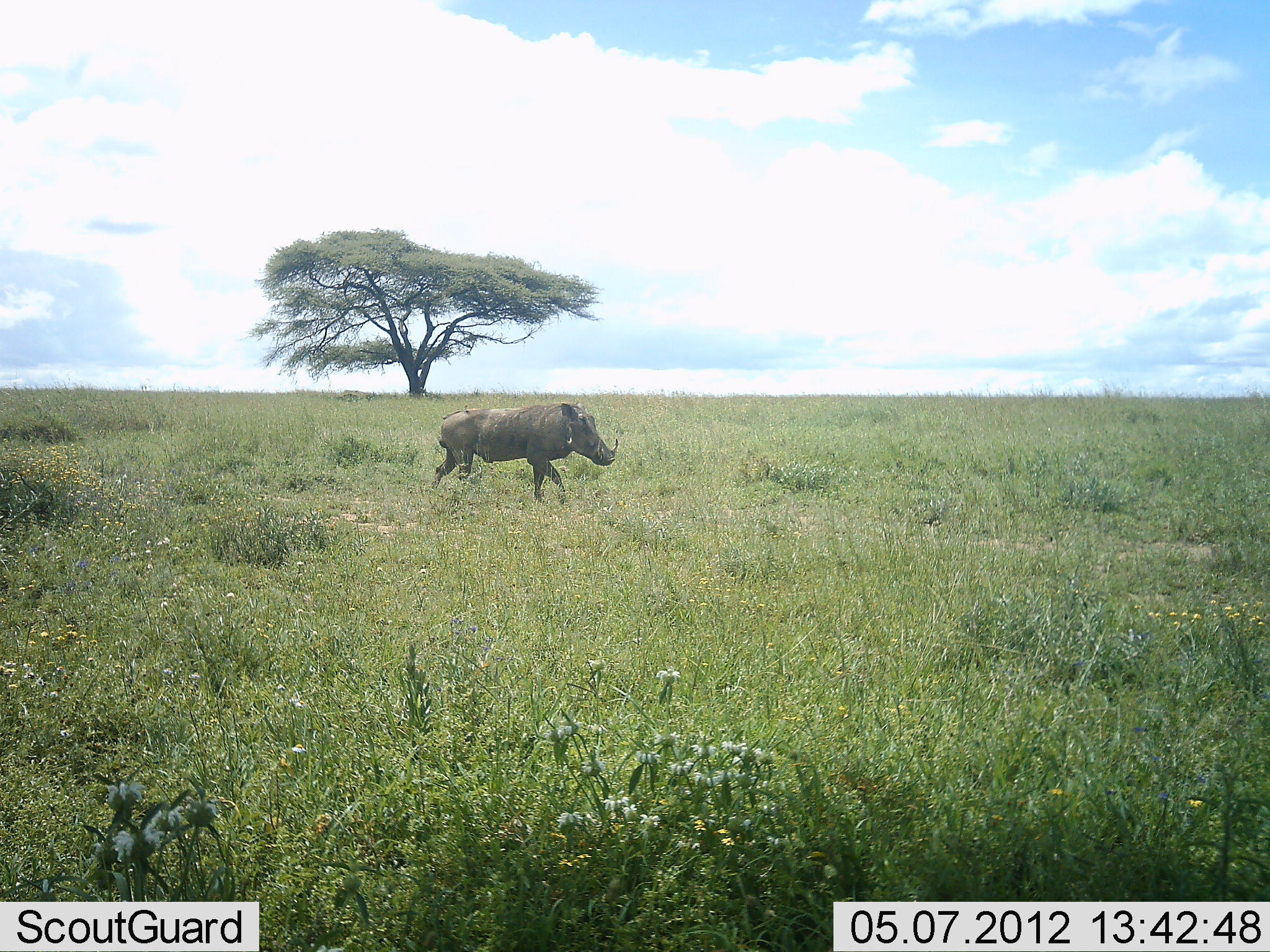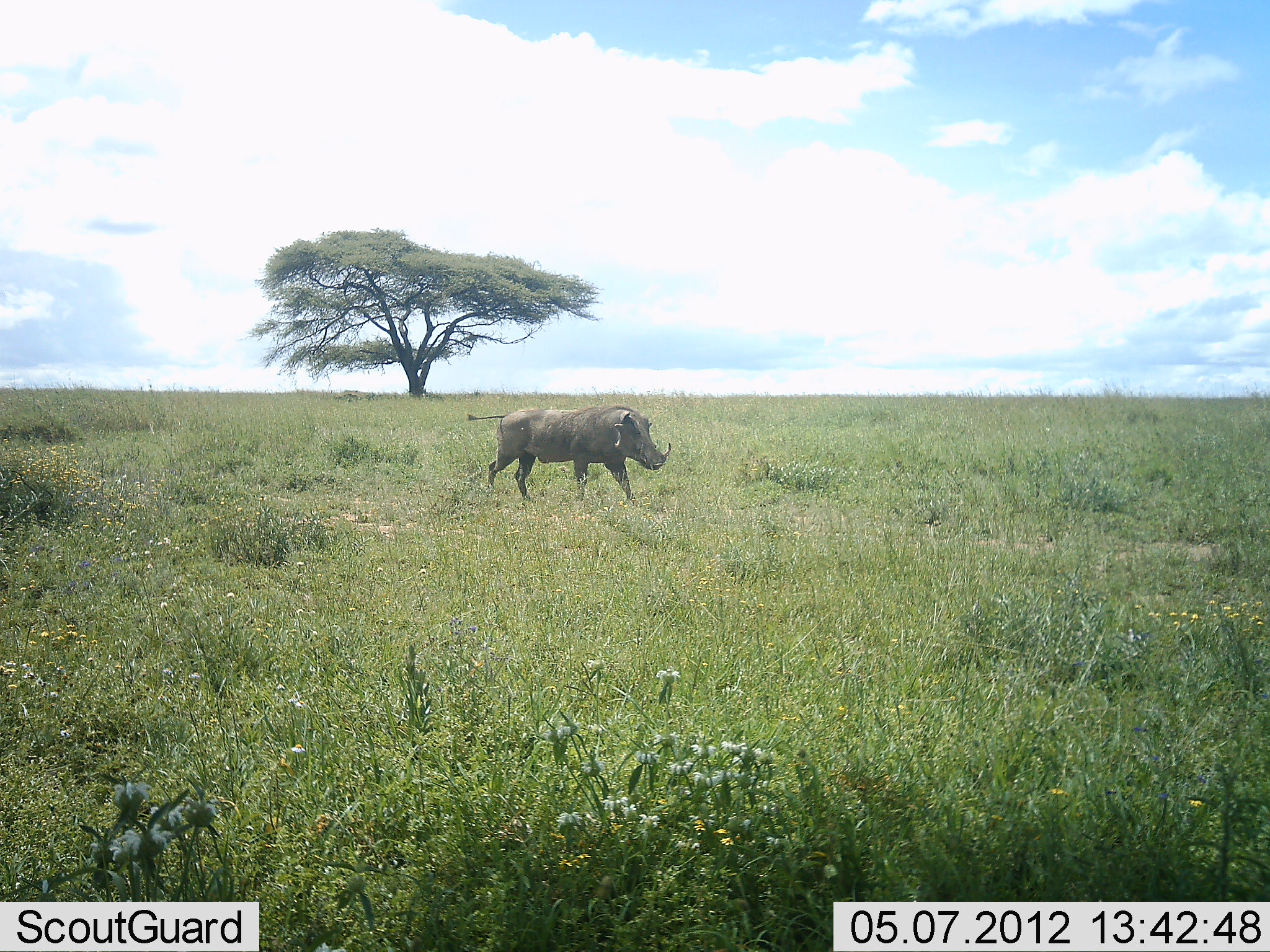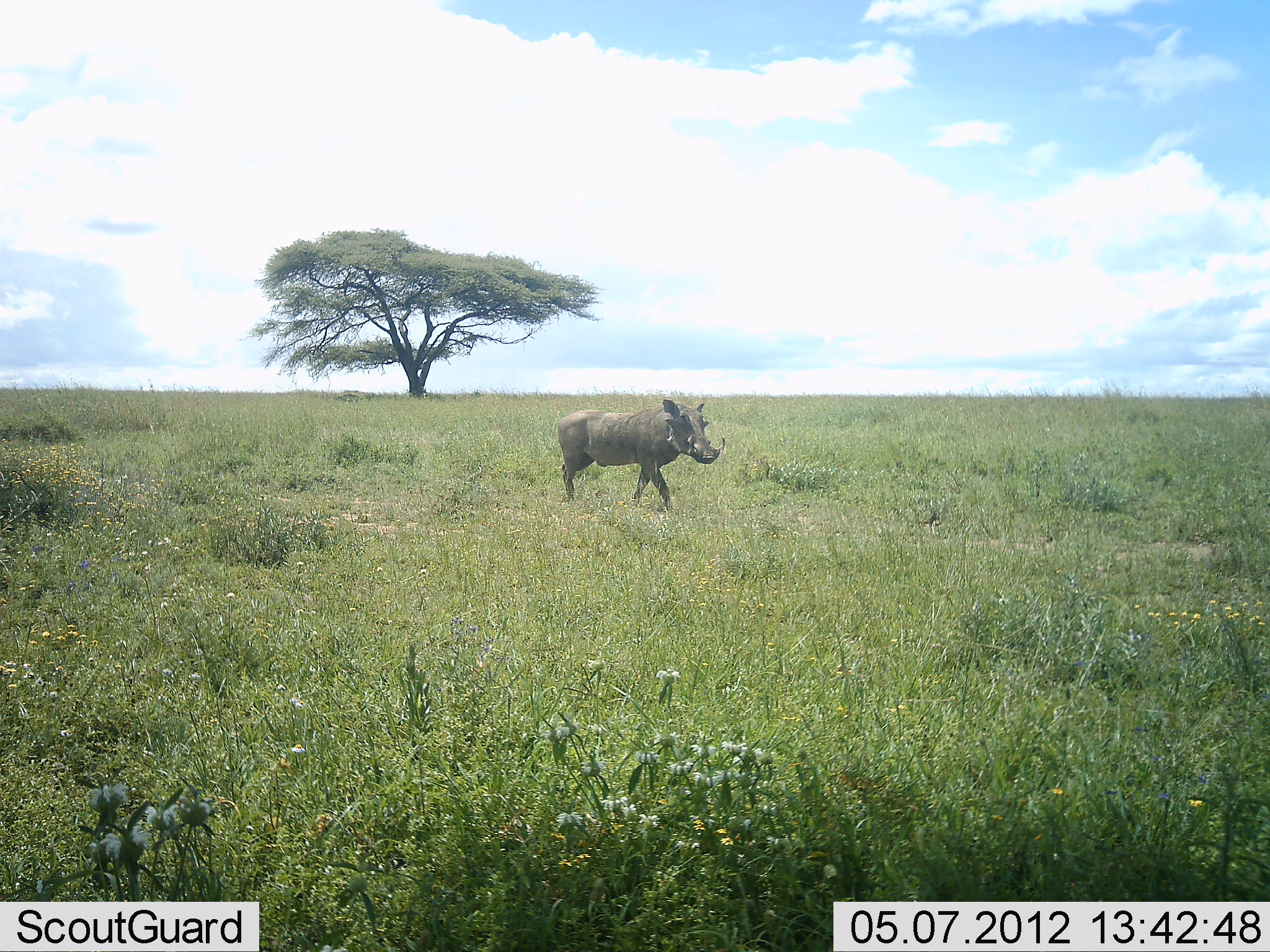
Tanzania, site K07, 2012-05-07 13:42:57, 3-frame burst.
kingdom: Animalia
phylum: Chordata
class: Mammalia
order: Artiodactyla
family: Suidae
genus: Phacochoerus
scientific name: Phacochoerus africanus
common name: warthog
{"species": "warthog (Phacochoerus africanus)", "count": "1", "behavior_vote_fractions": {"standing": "0%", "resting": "0%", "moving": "100%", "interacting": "0%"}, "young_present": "0%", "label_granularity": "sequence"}